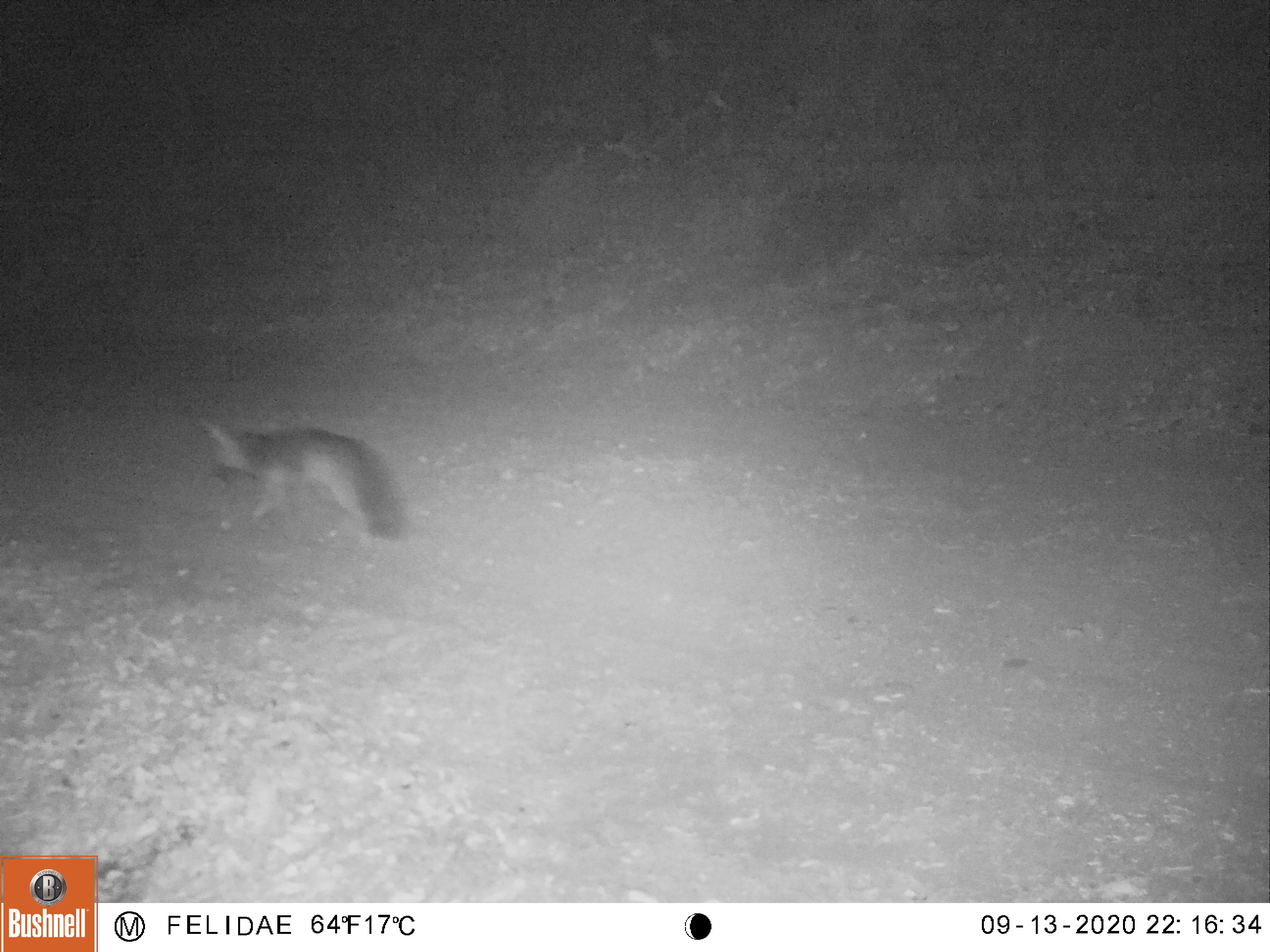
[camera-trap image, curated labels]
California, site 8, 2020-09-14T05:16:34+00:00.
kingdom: Animalia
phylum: Chordata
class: Mammalia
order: Carnivora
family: Canidae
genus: Urocyon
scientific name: Urocyon cinereoargenteus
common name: gray fox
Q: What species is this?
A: Gray fox (Urocyon cinereoargenteus).